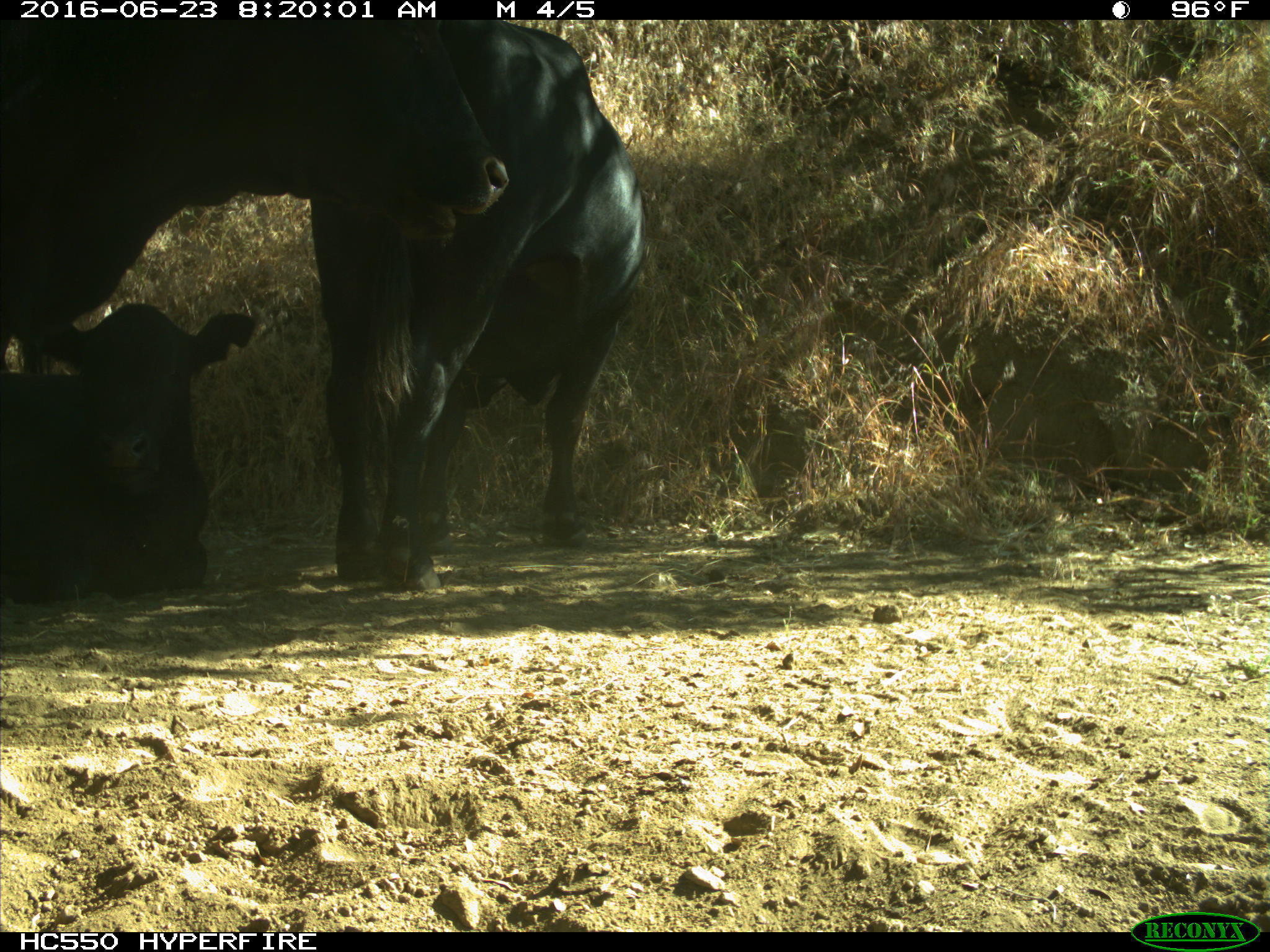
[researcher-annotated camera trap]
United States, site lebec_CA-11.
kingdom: Animalia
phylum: Chordata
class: Mammalia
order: Artiodactyla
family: Bovidae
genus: Bos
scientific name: Bos taurus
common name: domestic cow